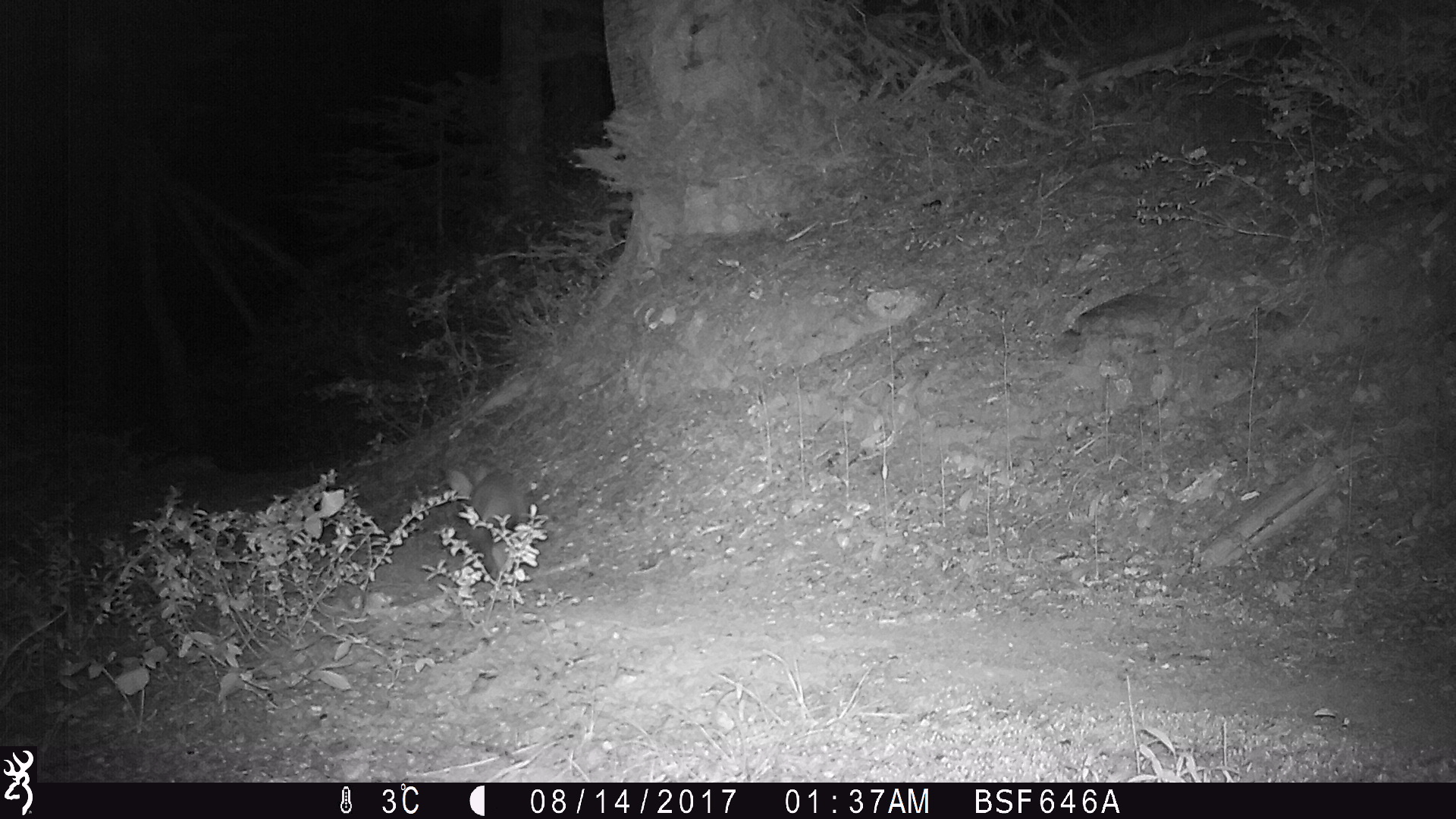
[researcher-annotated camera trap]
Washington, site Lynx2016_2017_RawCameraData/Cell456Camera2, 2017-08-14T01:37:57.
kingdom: Animalia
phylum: Chordata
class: Mammalia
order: Lagomorpha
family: Leporidae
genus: Lepus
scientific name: Lepus americanus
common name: snowshoe hare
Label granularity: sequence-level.